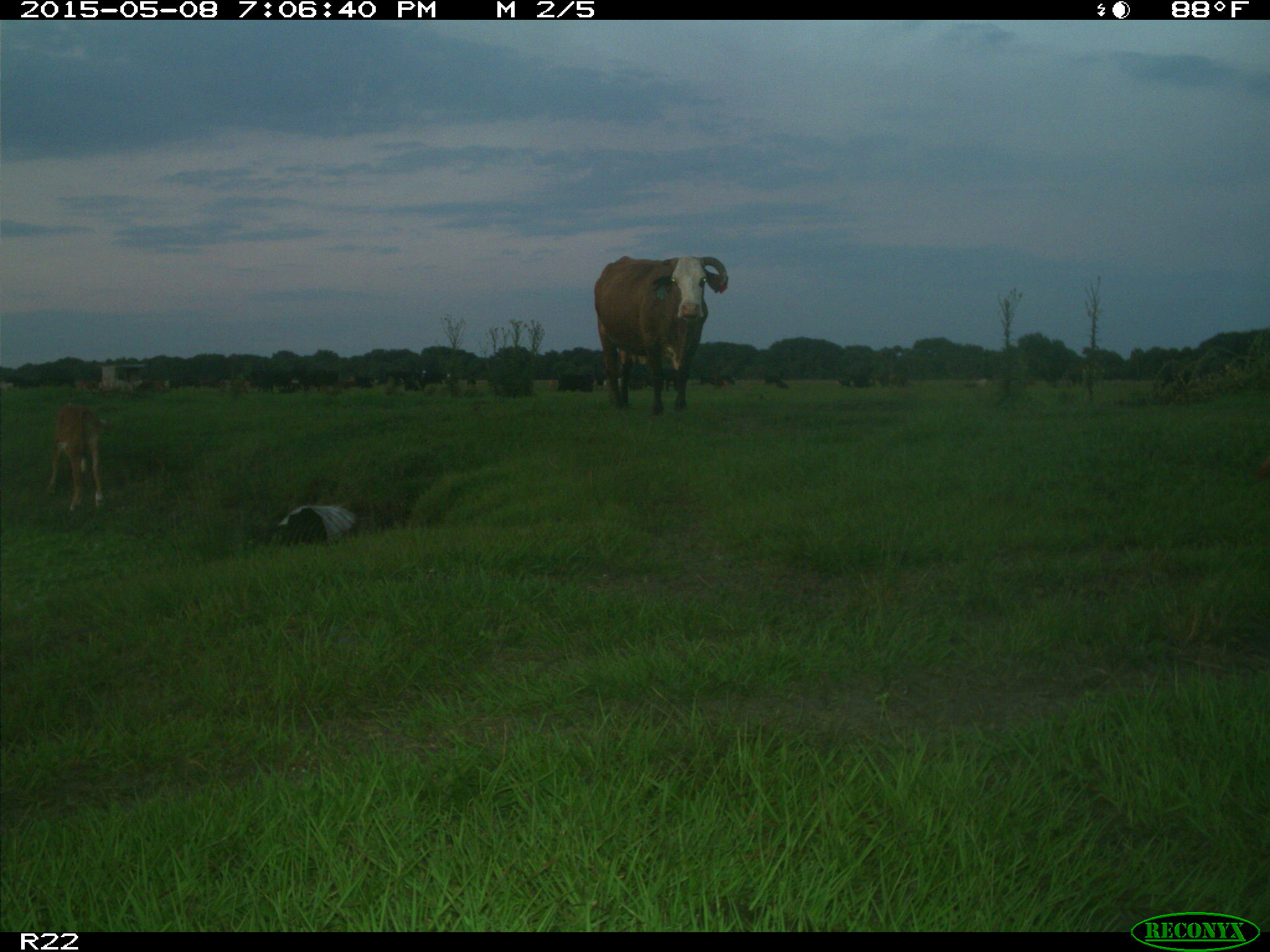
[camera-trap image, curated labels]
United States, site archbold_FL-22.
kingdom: Animalia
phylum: Chordata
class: Mammalia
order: Artiodactyla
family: Bovidae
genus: Bos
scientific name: Bos taurus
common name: domestic cow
Bos taurus (domestic cow).